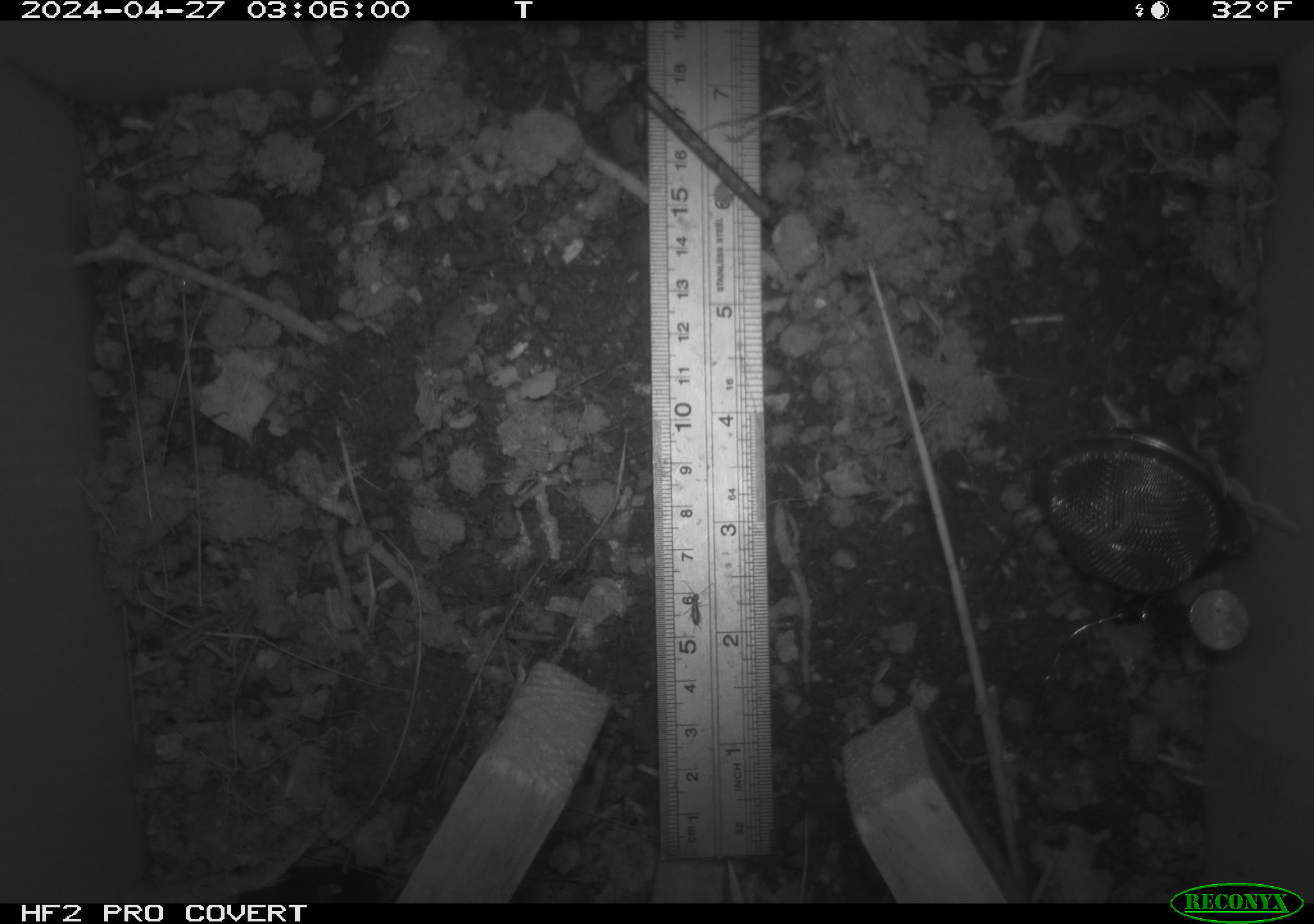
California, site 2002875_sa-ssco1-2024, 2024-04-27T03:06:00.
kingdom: Animalia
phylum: Arthropoda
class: Insecta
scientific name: Insecta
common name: insect